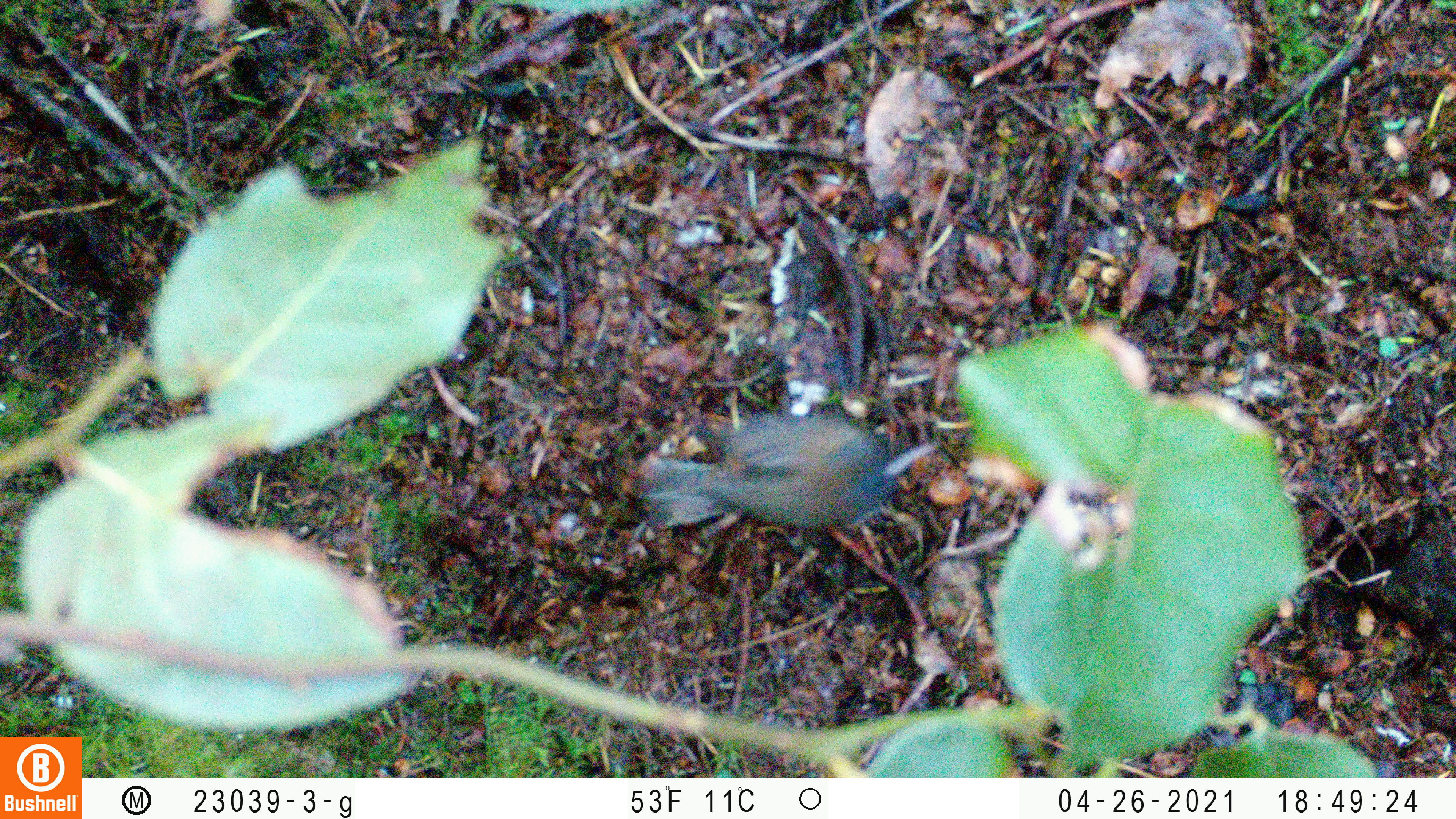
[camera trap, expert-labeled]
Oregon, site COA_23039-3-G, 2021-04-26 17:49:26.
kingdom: Animalia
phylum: Chordata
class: Aves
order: Passeriformes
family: Passerellidae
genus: Junco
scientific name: Junco hyemalis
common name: dark-eyed junco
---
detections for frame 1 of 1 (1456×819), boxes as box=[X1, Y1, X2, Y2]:
dark-eyed junco: box=[615, 399, 936, 561]